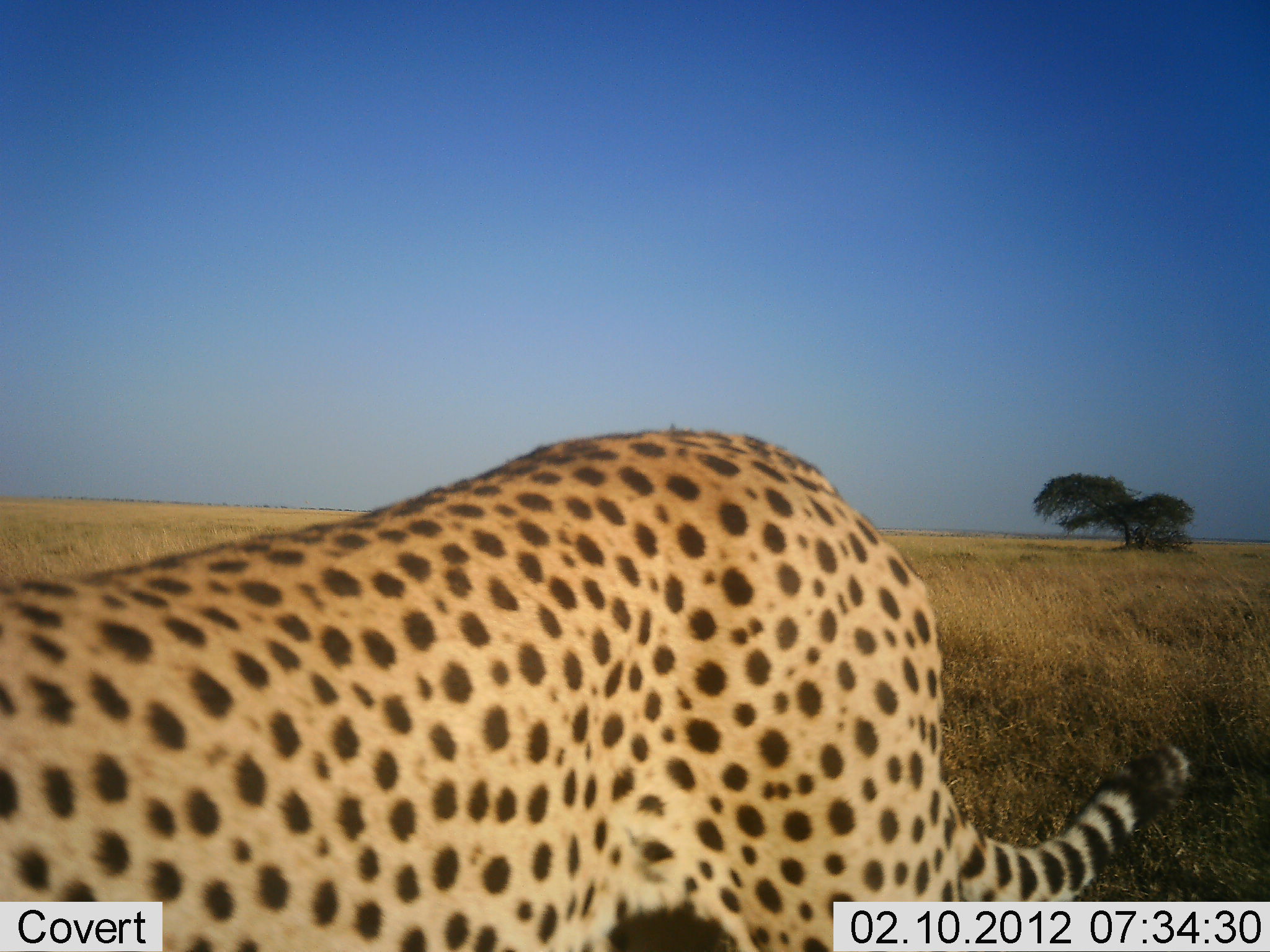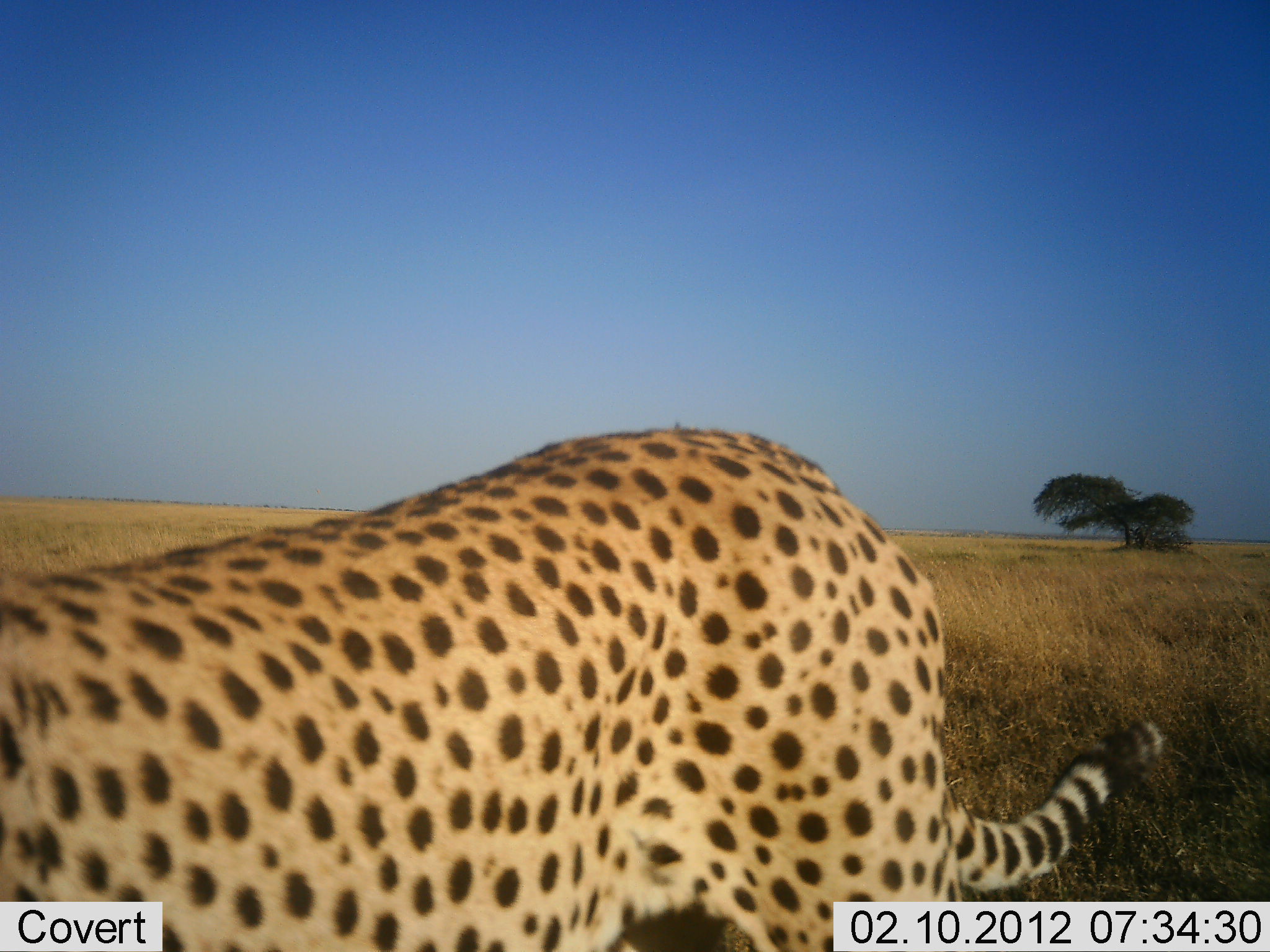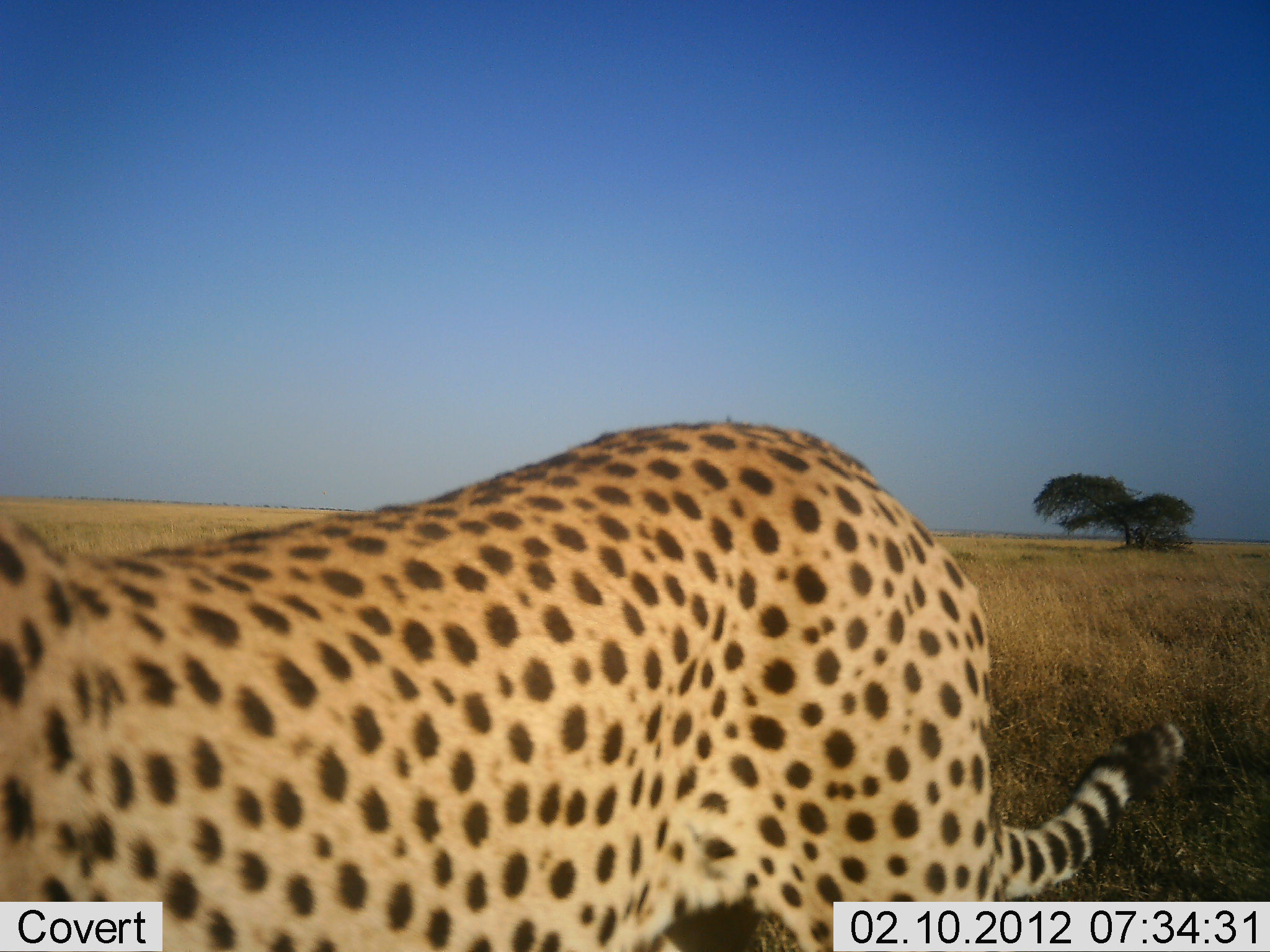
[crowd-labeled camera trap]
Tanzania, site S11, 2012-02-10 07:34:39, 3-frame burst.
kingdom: Animalia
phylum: Chordata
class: Mammalia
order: Carnivora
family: Felidae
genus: Acinonyx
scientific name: Acinonyx jubatus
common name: cheetah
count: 1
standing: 54%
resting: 0%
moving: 46%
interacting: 4%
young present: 0%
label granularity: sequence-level